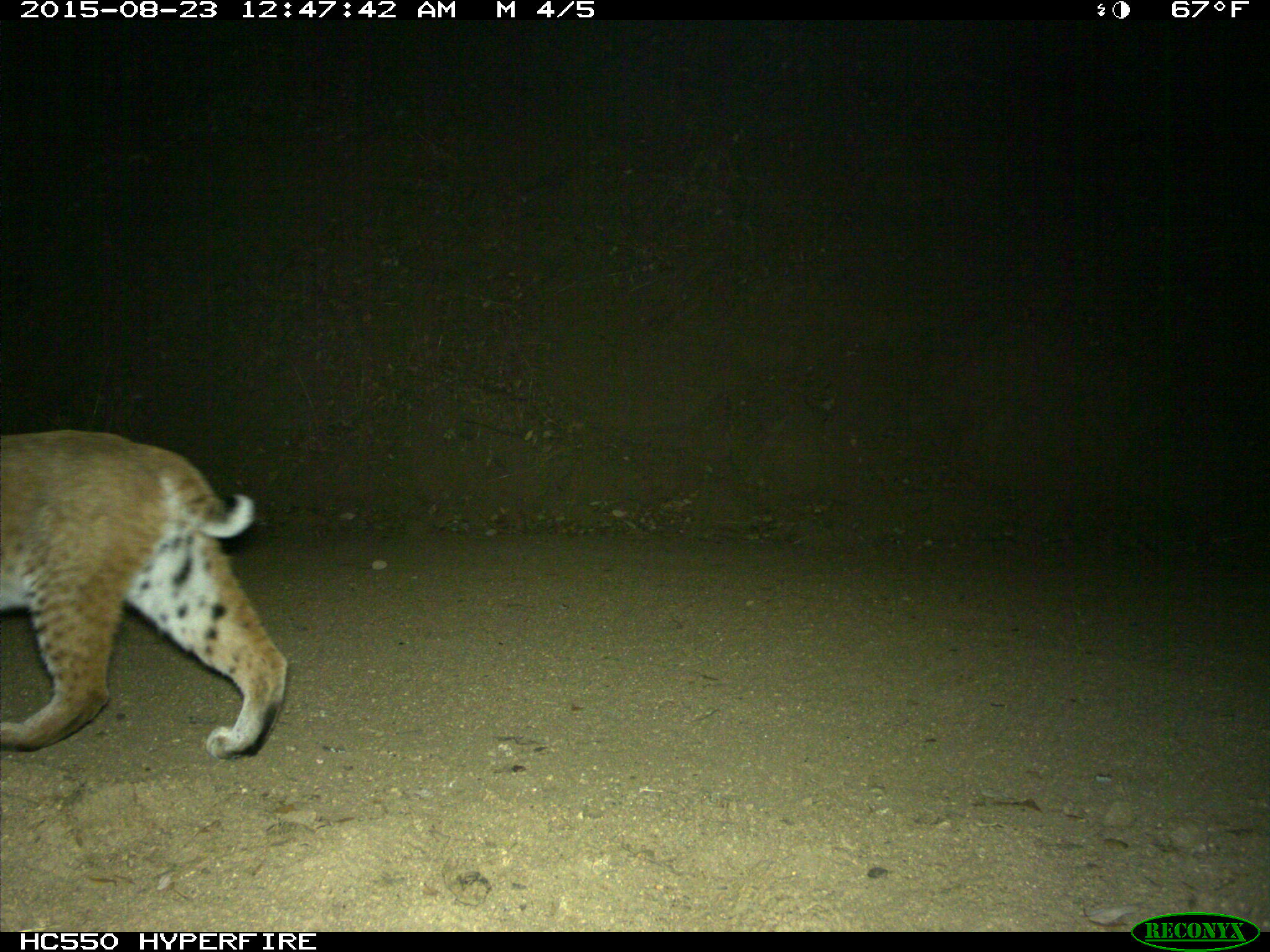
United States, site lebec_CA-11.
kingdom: Animalia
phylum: Chordata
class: Mammalia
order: Carnivora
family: Felidae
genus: Lynx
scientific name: Lynx rufus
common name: bobcat